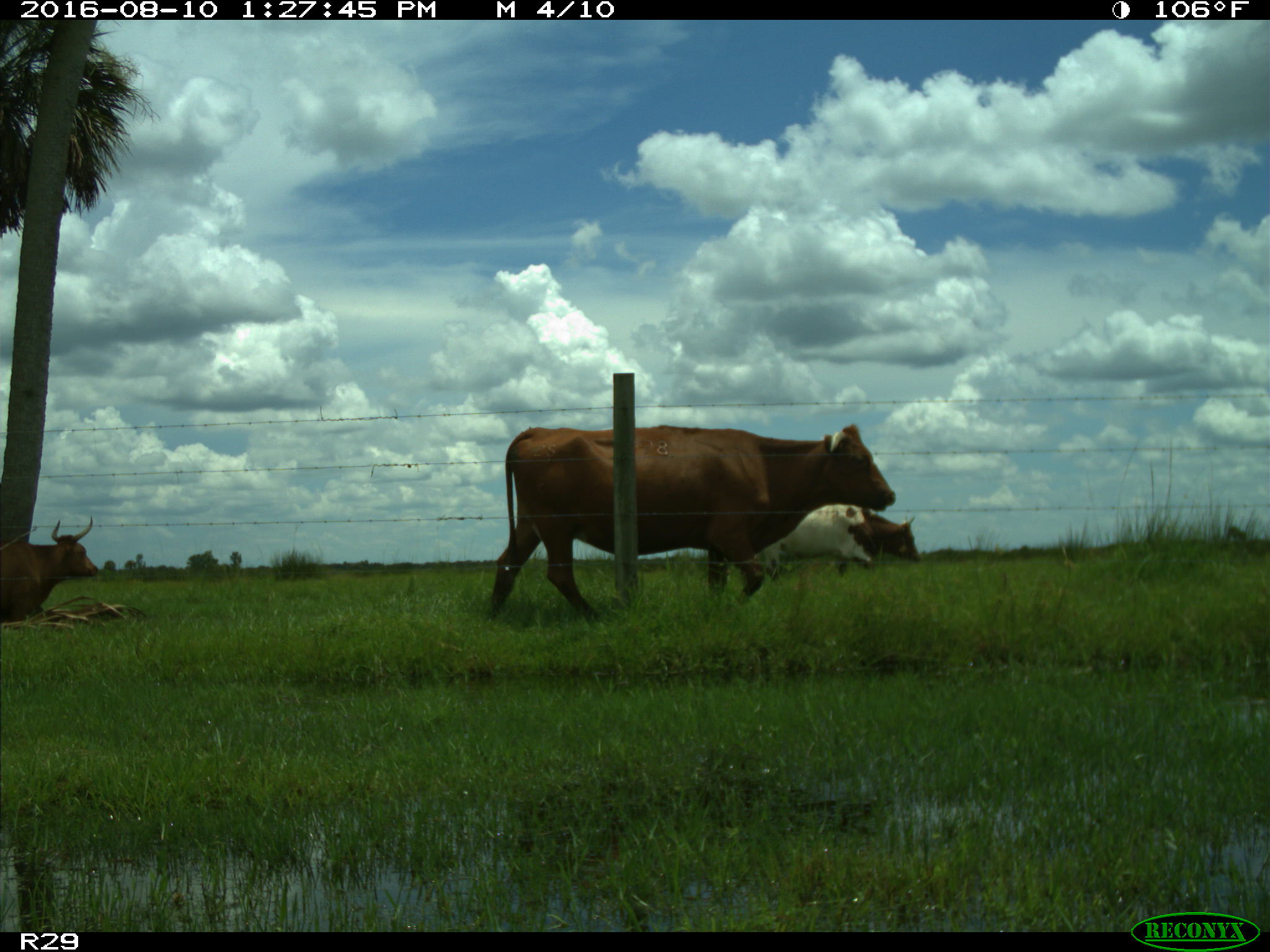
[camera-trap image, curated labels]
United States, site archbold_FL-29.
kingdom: Animalia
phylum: Chordata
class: Mammalia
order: Artiodactyla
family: Bovidae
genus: Bos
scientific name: Bos taurus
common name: domestic cow